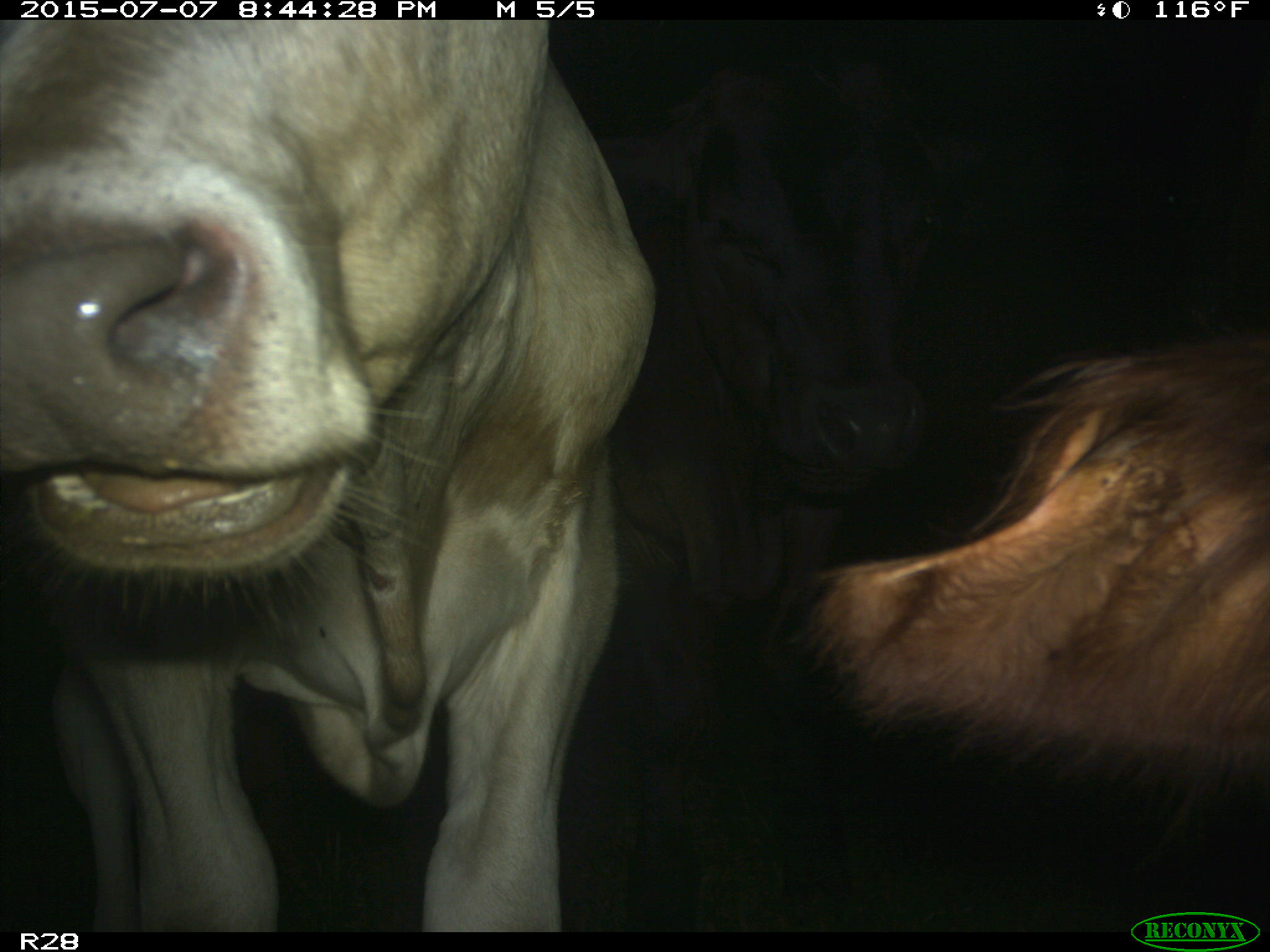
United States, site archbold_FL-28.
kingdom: Animalia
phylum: Chordata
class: Mammalia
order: Artiodactyla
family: Bovidae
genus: Bos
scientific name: Bos taurus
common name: domestic cow